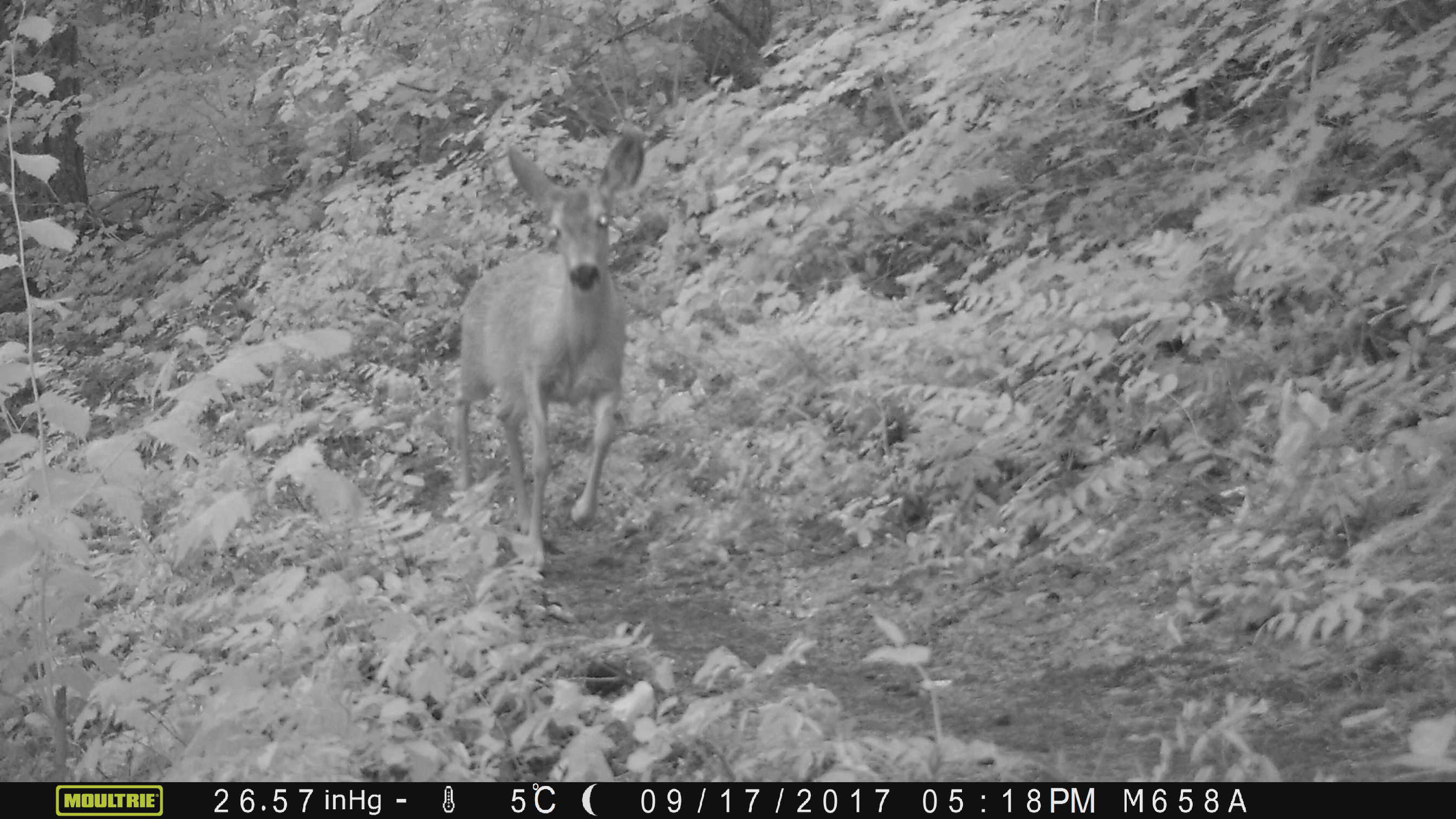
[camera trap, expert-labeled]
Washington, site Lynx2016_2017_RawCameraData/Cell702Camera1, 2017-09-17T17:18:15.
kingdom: Animalia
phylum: Chordata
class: Mammalia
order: Artiodactyla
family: Cervidae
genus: Odocoileus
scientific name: Odocoileus hemionus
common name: mule deer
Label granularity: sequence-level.